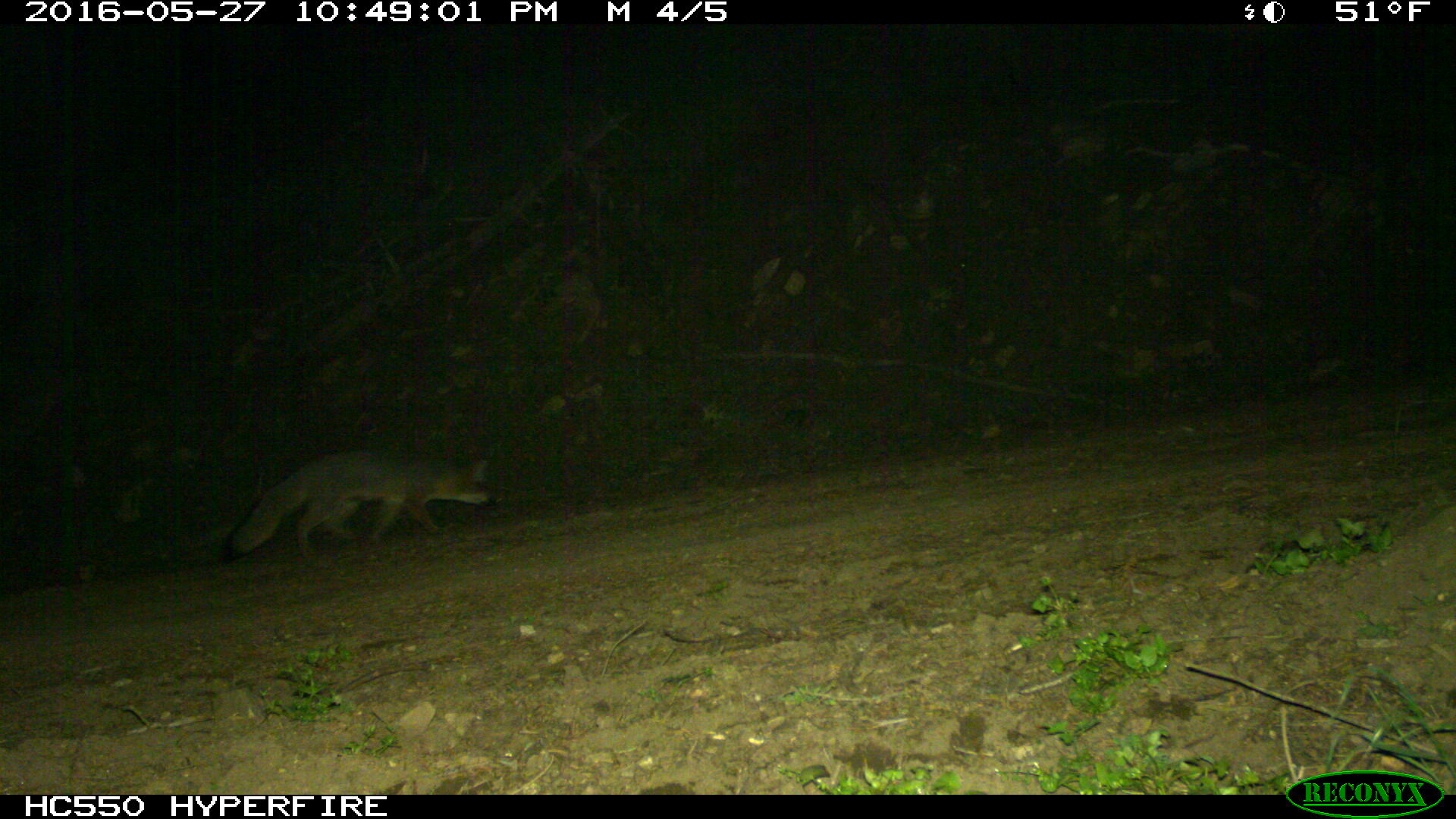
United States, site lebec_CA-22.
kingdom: Animalia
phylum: Chordata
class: Mammalia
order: Carnivora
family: Canidae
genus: Urocyon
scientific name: Urocyon cinereoargenteus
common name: gray fox